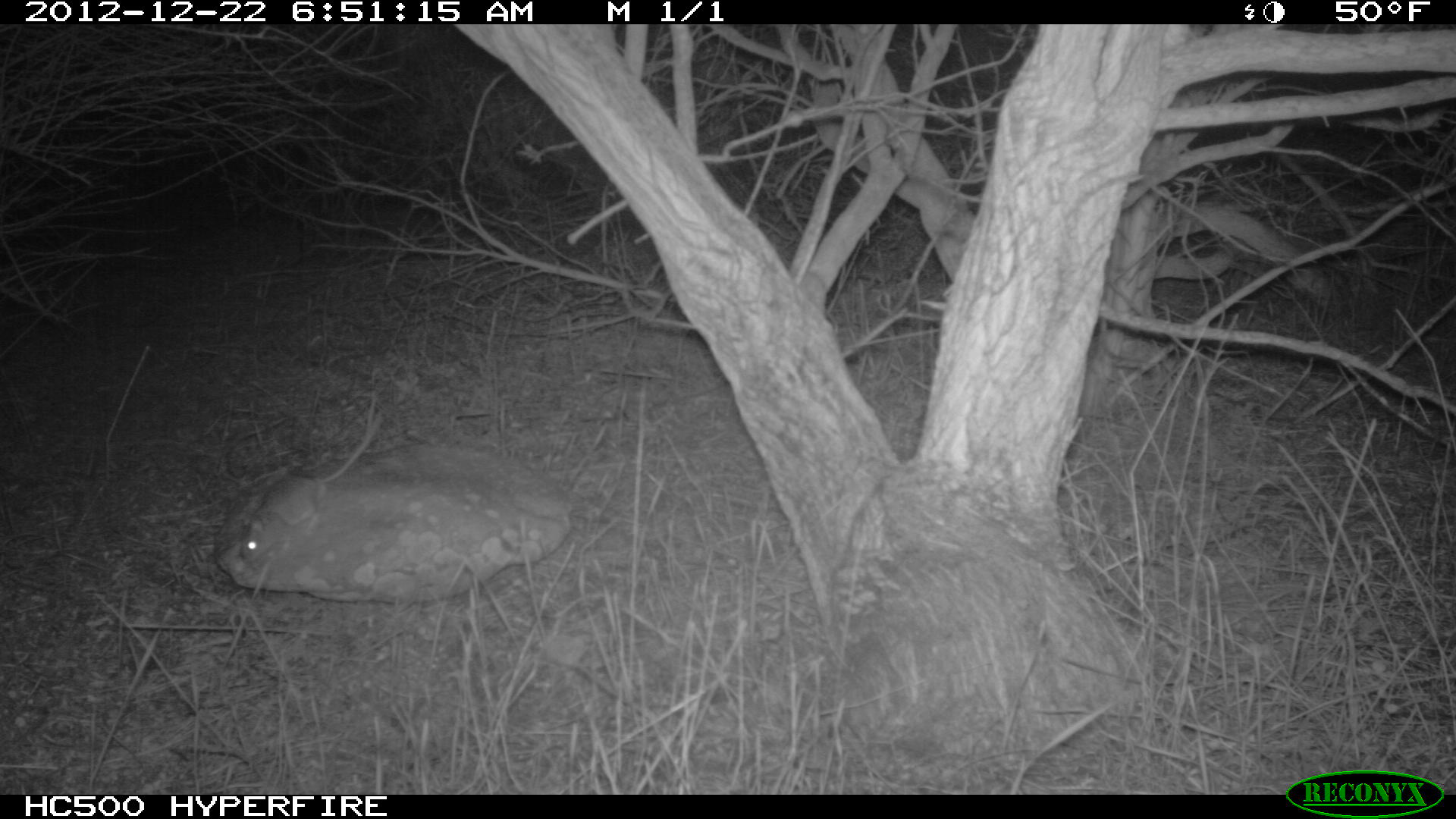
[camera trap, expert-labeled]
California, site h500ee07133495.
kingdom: Animalia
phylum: Chordata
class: Mammalia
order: Rodentia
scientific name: Rodentia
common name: rodent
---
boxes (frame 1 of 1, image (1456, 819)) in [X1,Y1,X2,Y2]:
rodent: [238,391,384,563]